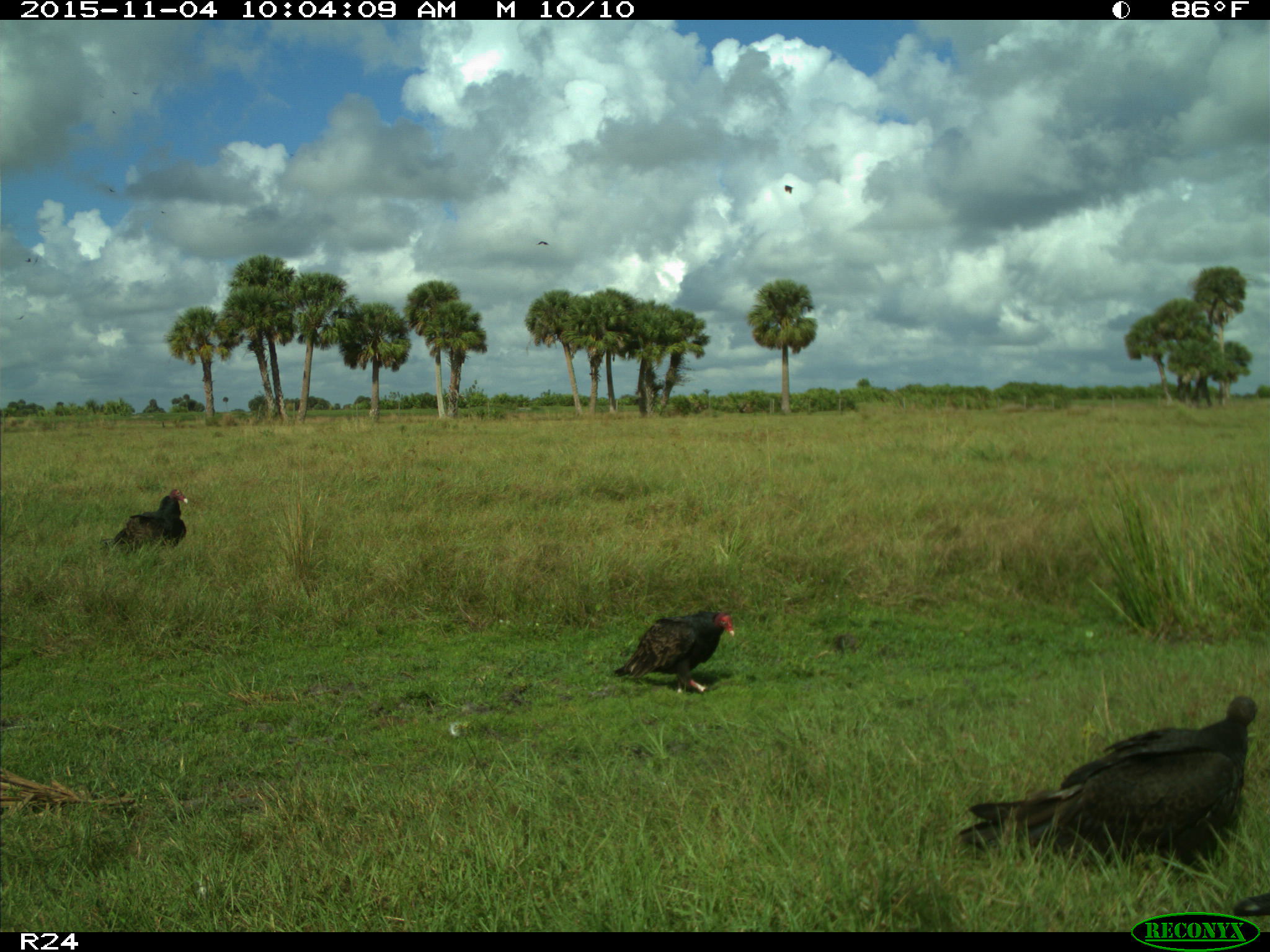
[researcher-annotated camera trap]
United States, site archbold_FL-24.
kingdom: Animalia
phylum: Chordata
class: Aves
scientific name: Aves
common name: birds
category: unidentified bird